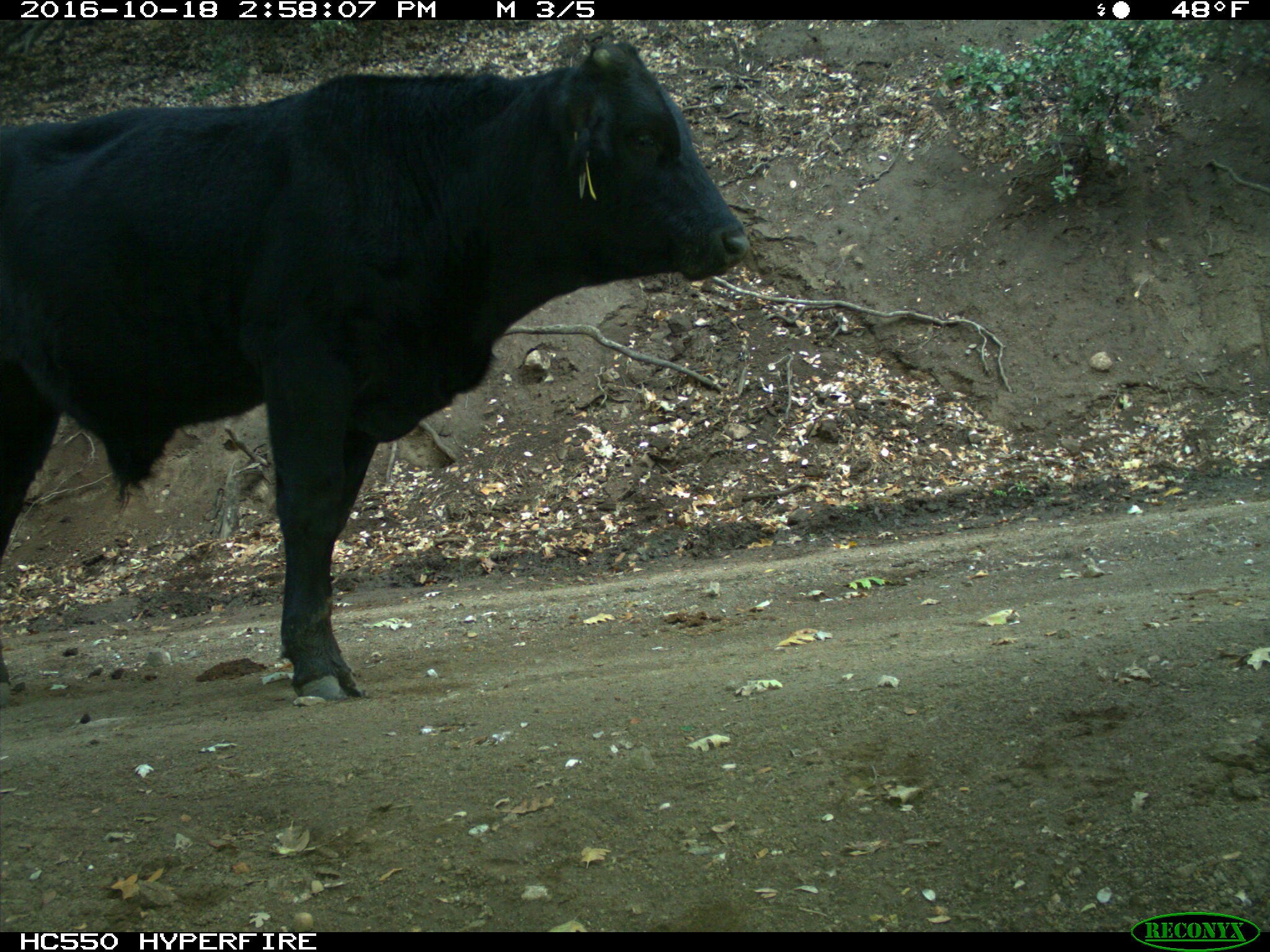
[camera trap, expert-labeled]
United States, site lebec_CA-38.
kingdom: Animalia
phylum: Chordata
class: Mammalia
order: Artiodactyla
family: Bovidae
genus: Bos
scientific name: Bos taurus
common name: domestic cow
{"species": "Bos taurus (domestic cow)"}